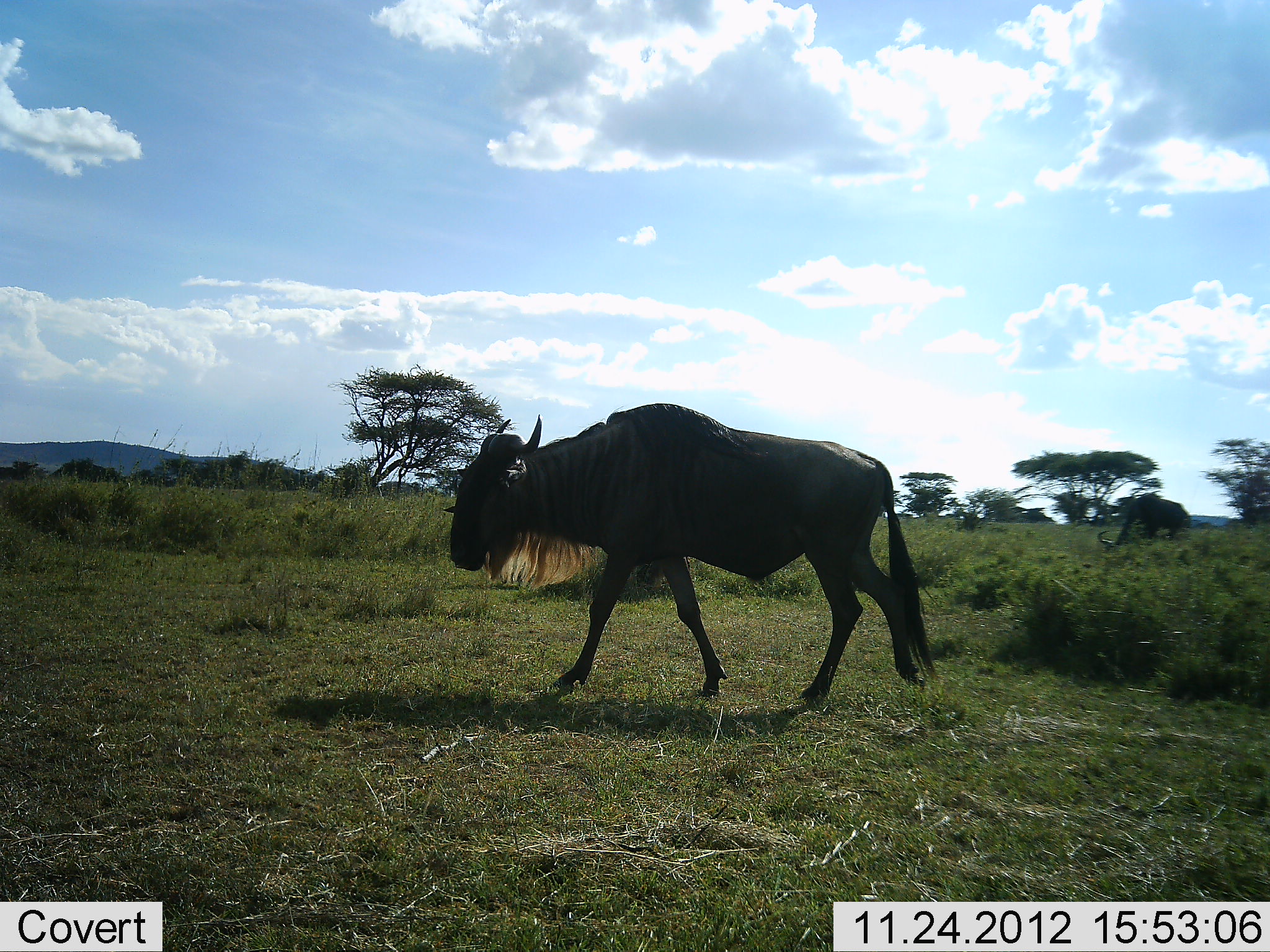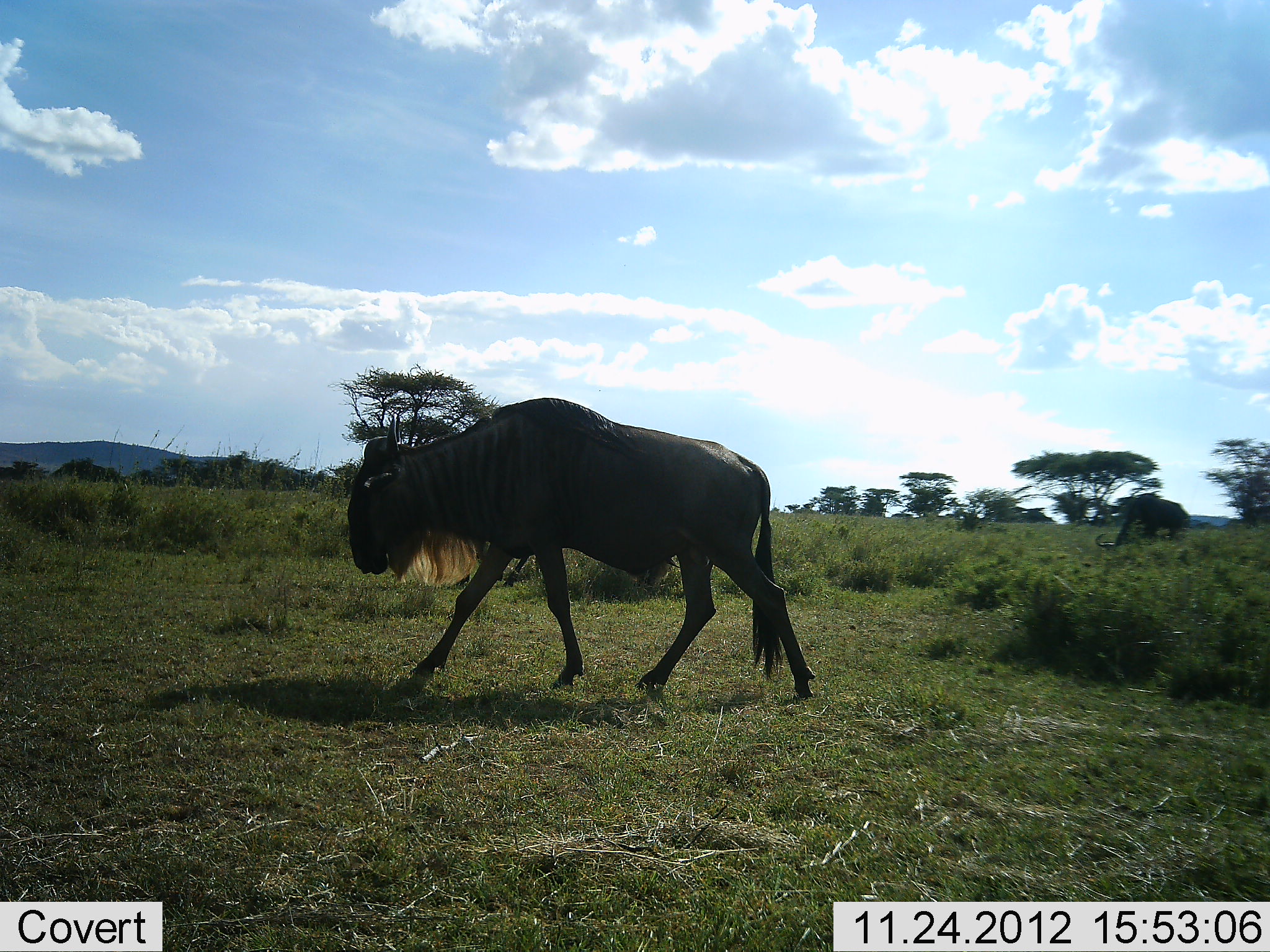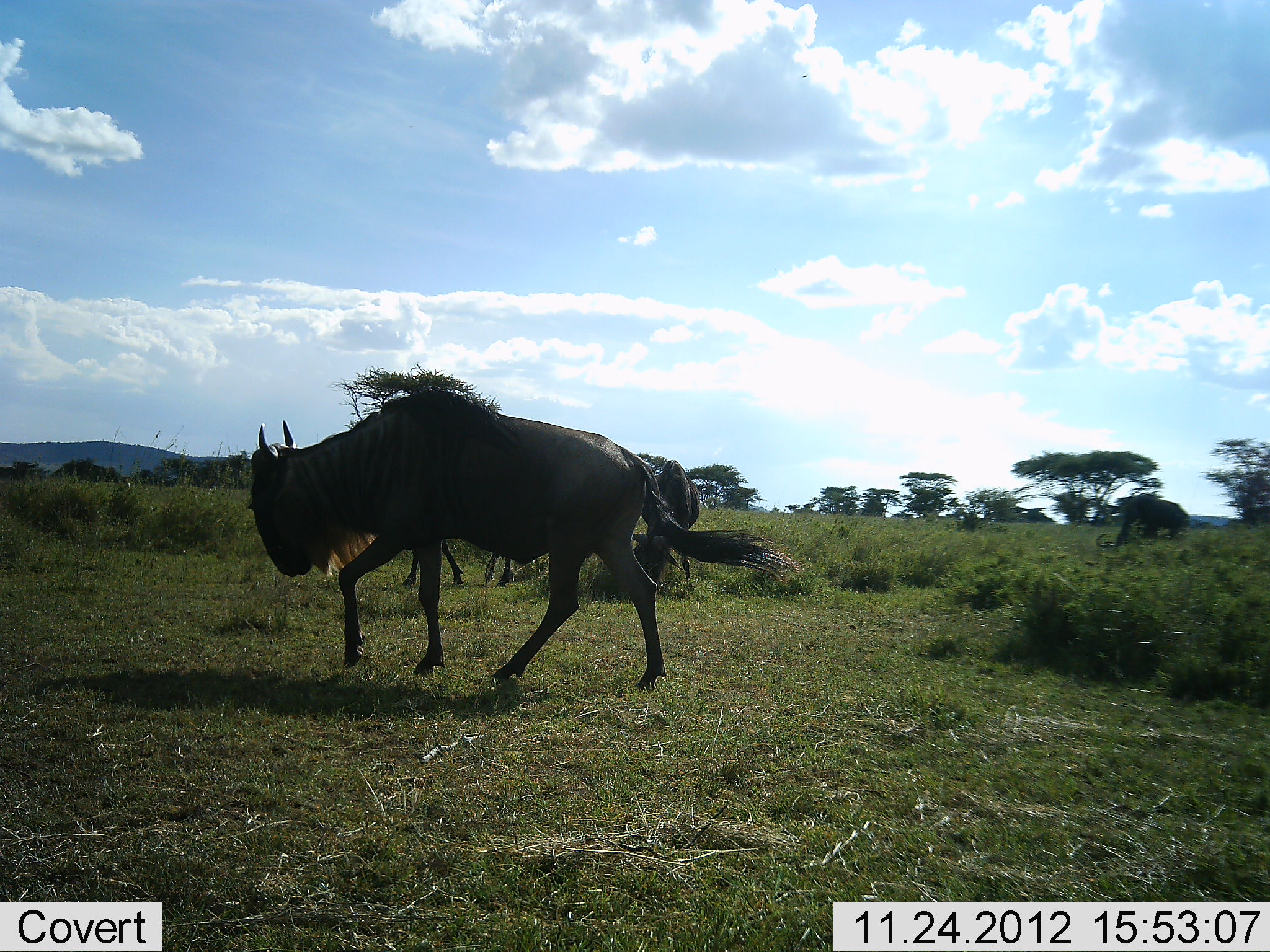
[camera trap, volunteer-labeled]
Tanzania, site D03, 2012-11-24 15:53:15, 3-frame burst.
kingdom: Animalia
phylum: Chordata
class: Mammalia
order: Artiodactyla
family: Bovidae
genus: Connochaetes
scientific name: Connochaetes taurinus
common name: blue wildebeest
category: wildebeest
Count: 1.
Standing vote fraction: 12%.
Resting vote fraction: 0%.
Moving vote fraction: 100%.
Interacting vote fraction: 0%.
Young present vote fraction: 0%.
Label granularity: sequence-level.